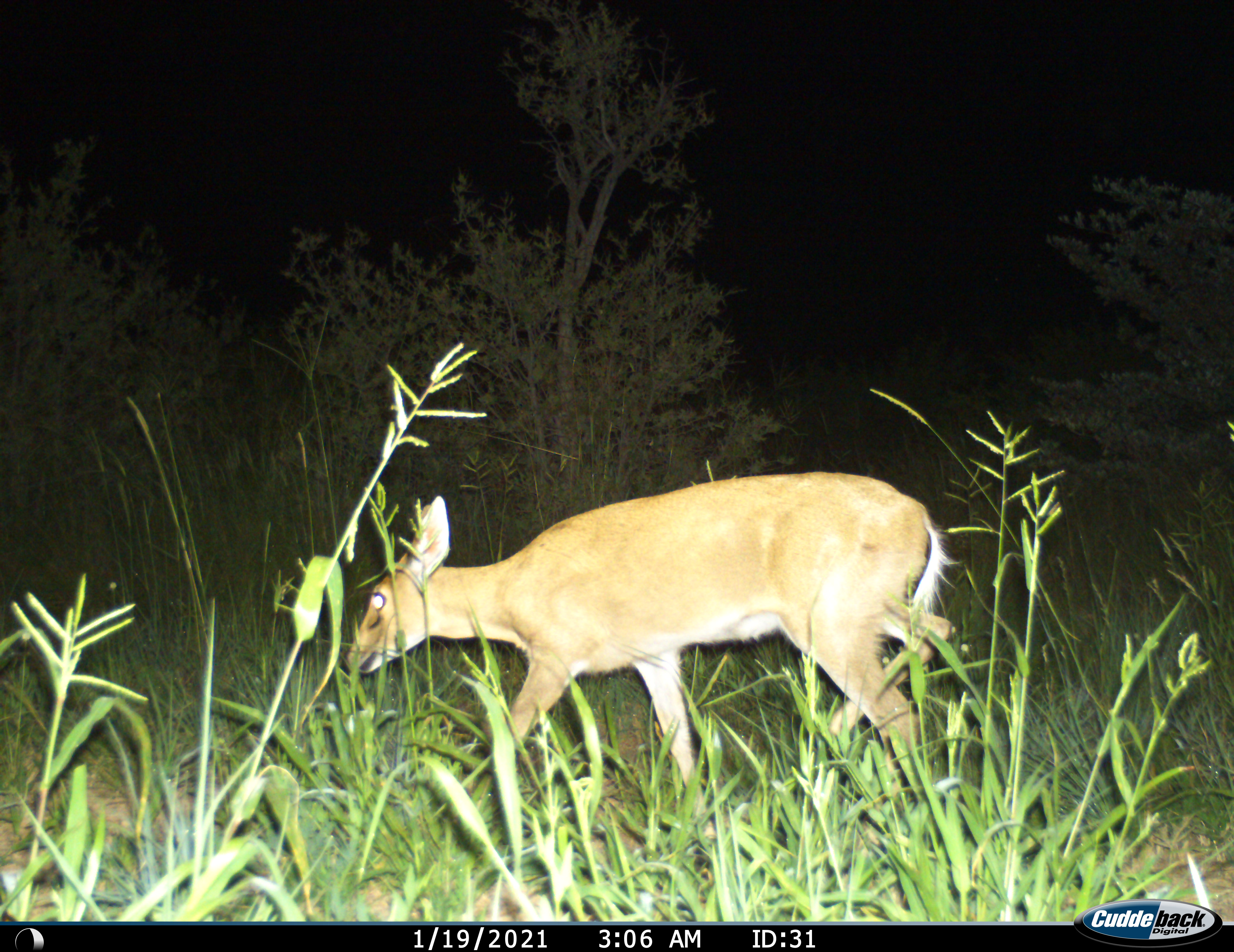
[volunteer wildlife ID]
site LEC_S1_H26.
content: unidentified animal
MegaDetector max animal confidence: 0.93